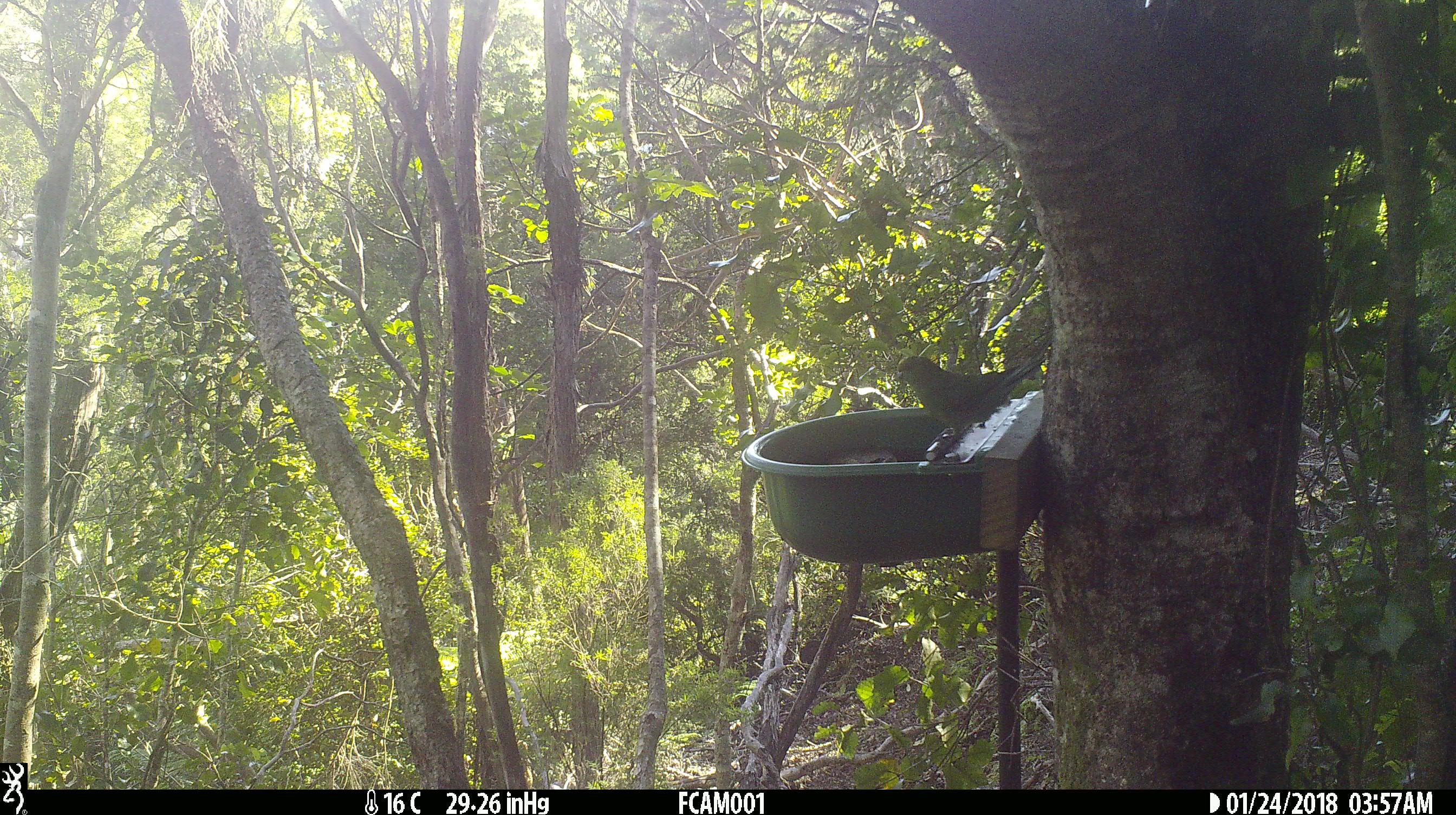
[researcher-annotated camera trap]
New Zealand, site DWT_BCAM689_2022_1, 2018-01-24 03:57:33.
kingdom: Animalia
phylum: Chordata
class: Aves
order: Psittaciformes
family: Psittaculidae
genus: Cyanoramphus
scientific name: Cyanoramphus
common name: parakeet